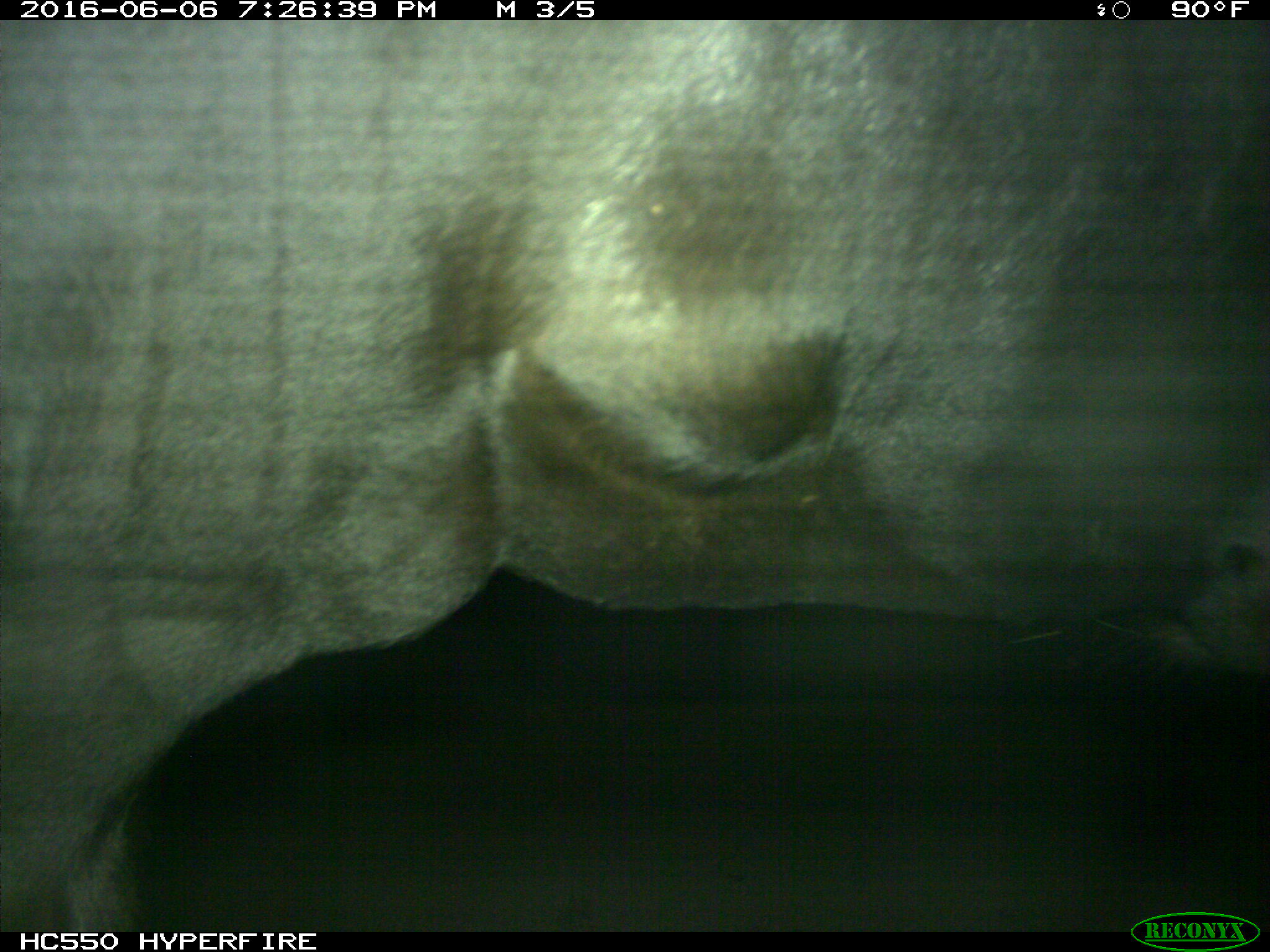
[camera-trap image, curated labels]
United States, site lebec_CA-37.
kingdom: Animalia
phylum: Chordata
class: Mammalia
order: Artiodactyla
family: Bovidae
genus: Bos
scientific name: Bos taurus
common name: domestic cow